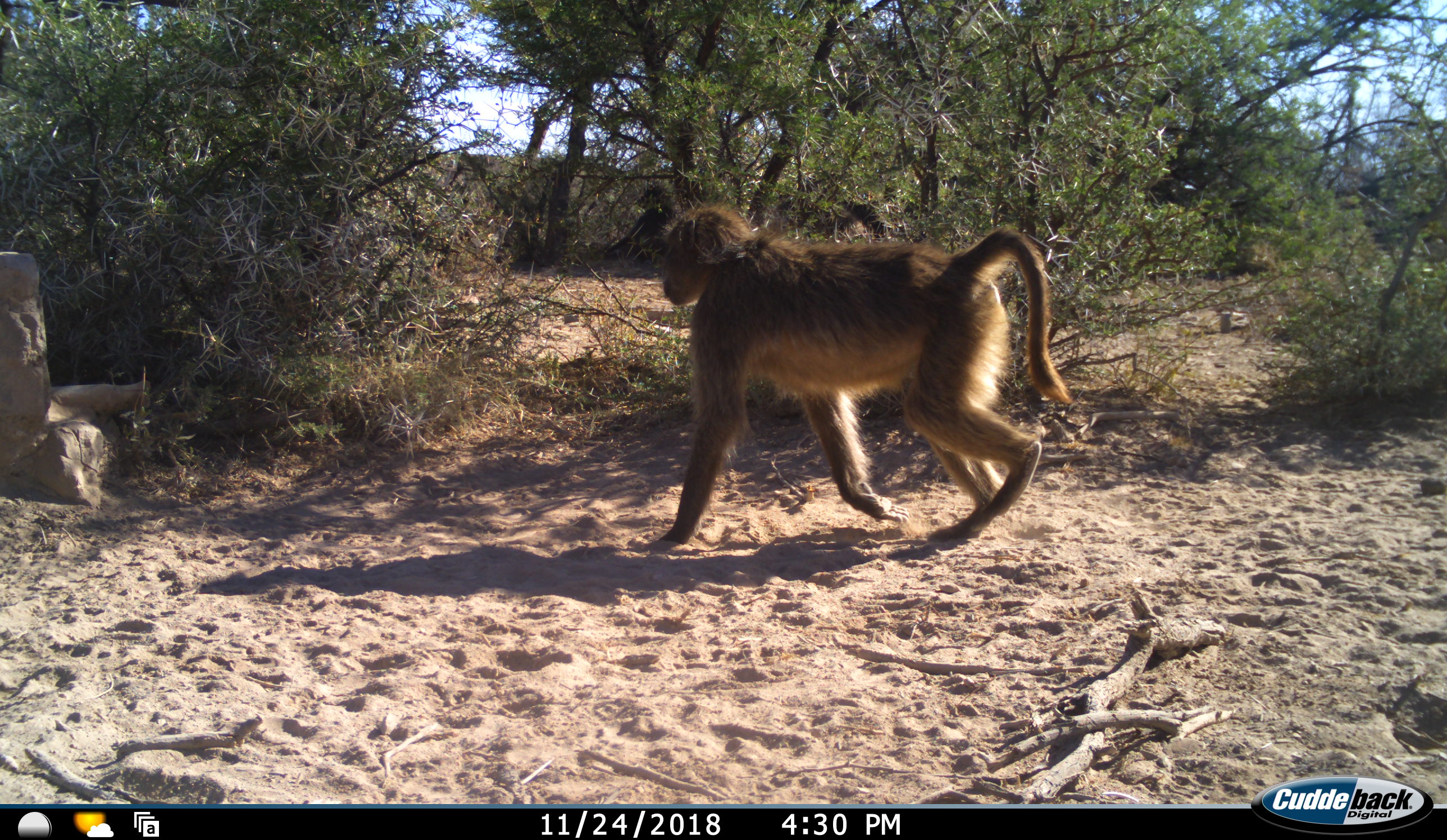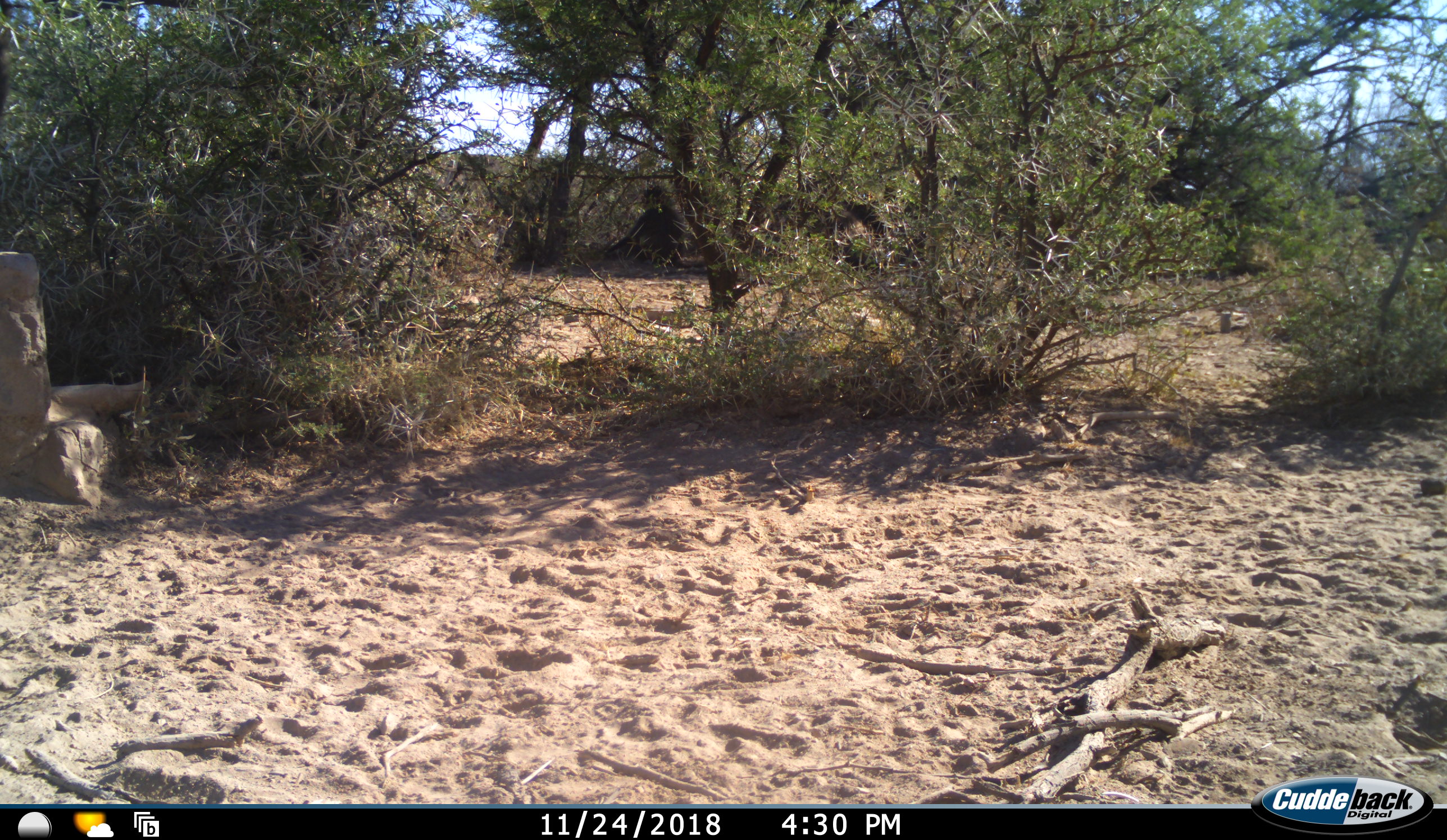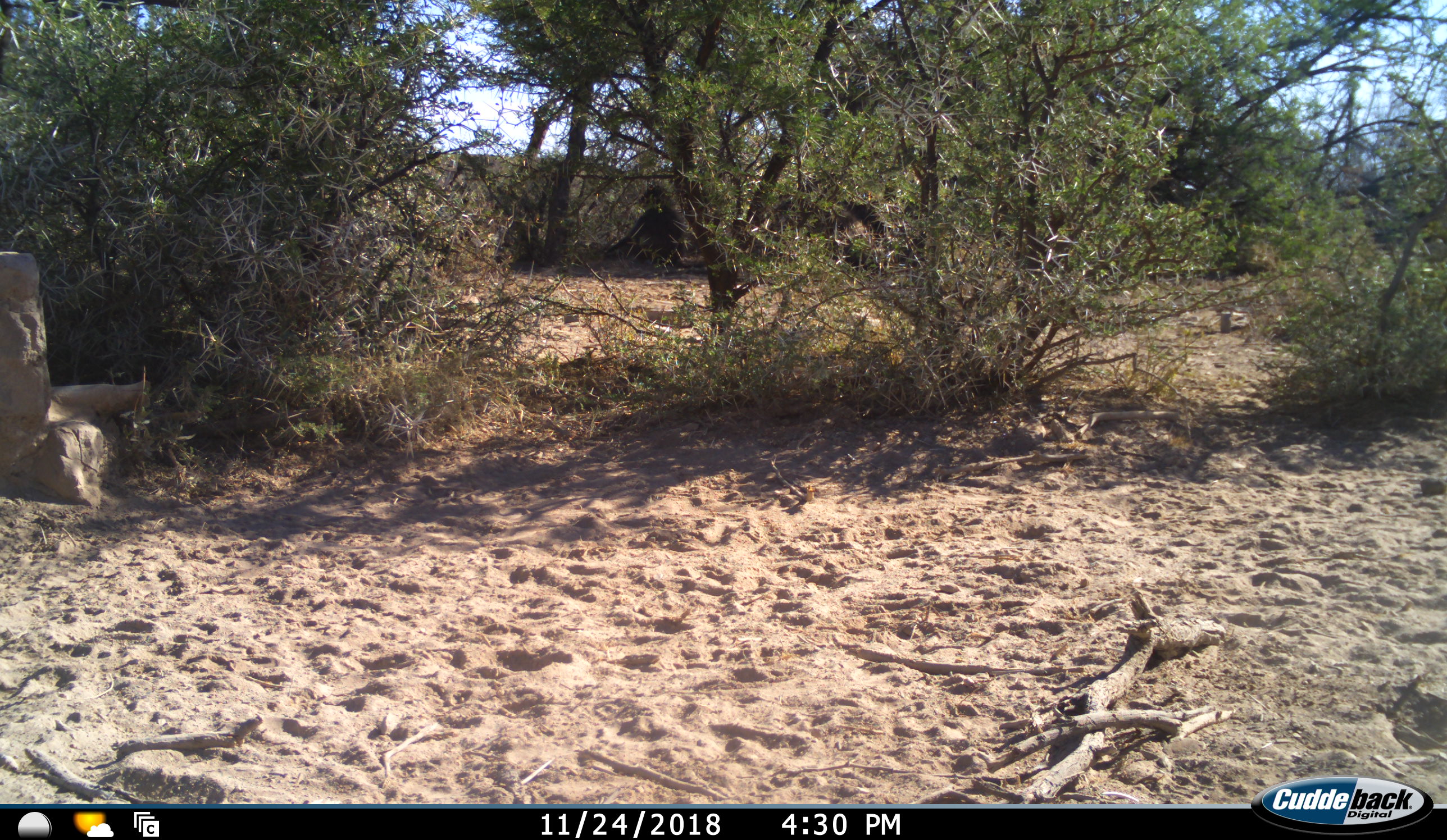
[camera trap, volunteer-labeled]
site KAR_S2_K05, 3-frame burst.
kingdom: Animalia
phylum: Chordata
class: Mammalia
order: Primates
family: Cercopithecidae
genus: Papio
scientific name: Papio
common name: baboon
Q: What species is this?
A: Baboon (Papio).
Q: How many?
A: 1.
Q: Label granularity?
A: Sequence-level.